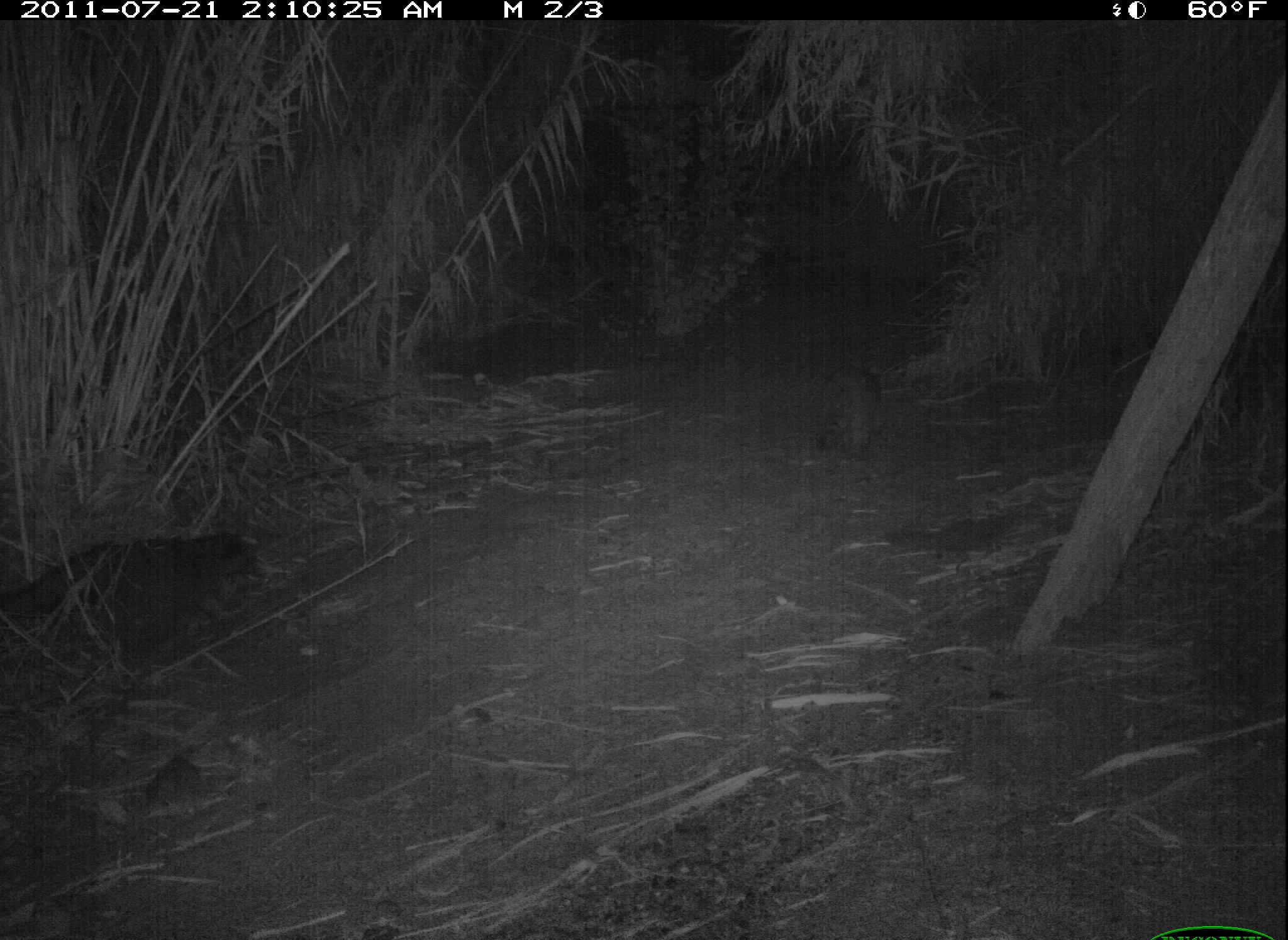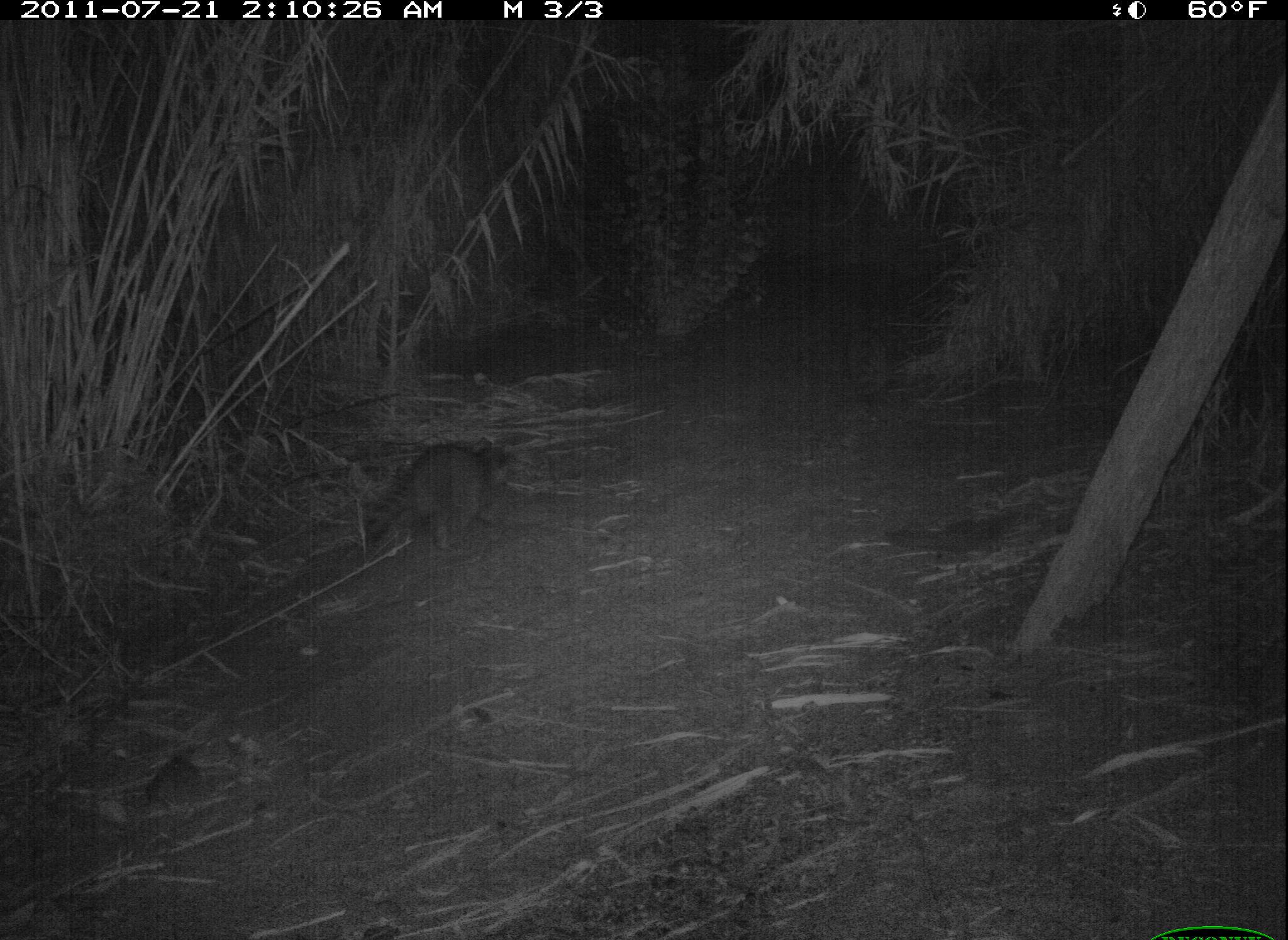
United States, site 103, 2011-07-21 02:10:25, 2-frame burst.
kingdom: Animalia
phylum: Chordata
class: Mammalia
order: Carnivora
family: Procyonidae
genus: Procyon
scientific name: Procyon lotor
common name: raccoon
Raccoon (Procyon lotor).